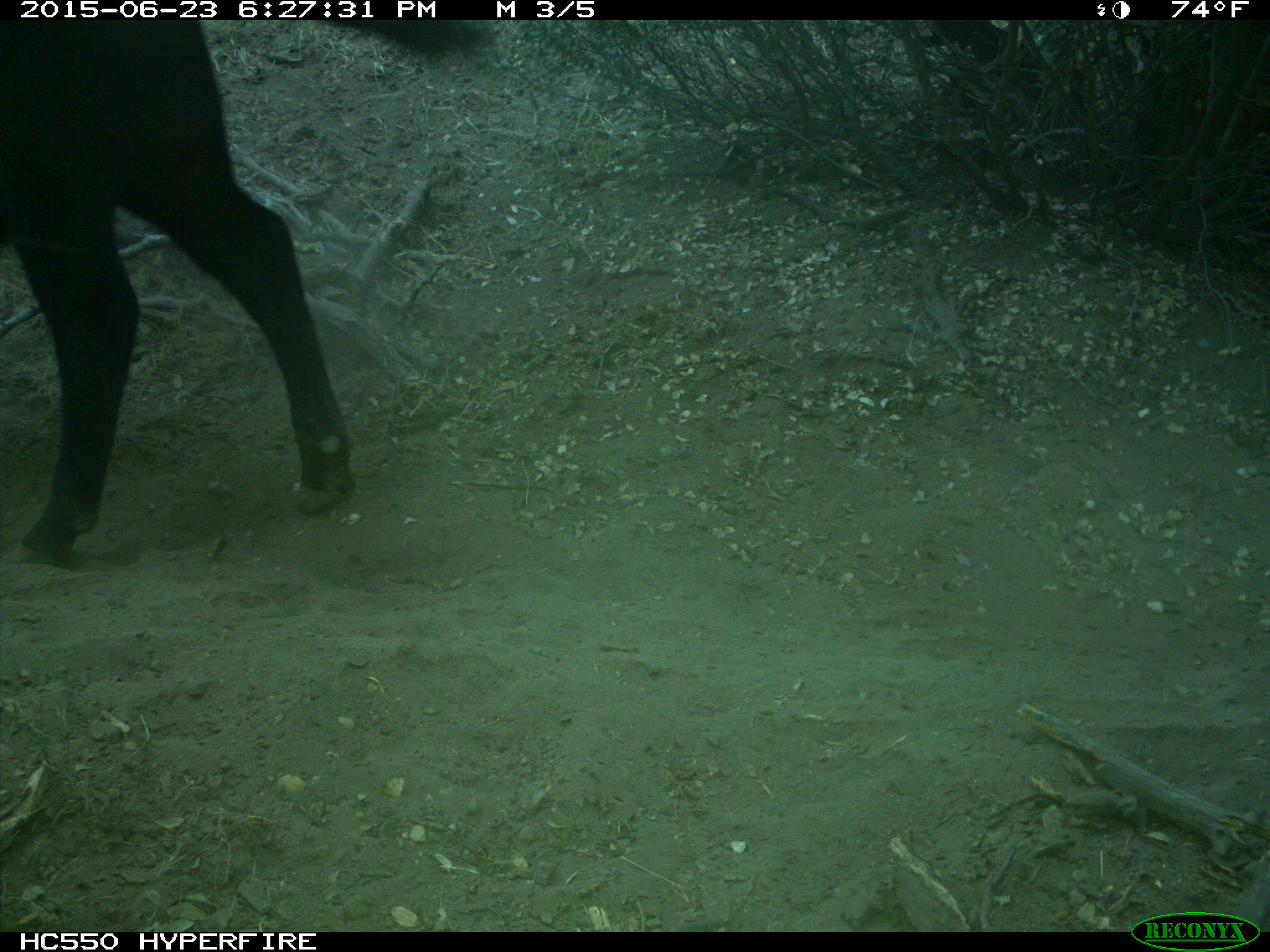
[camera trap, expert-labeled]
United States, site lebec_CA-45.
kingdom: Animalia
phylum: Chordata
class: Mammalia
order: Artiodactyla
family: Bovidae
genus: Bos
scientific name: Bos taurus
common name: domestic cow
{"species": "Bos taurus (domestic cow)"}